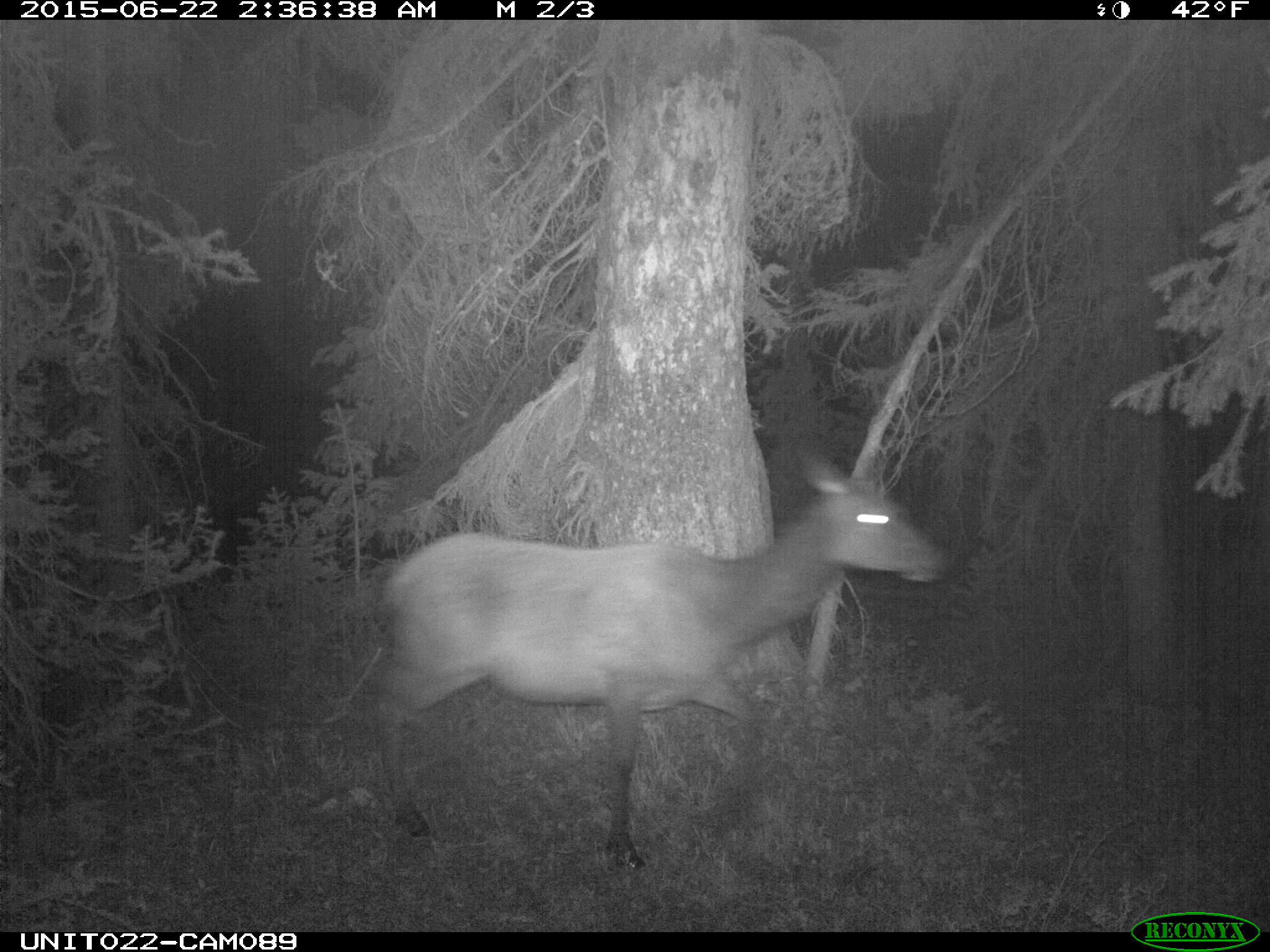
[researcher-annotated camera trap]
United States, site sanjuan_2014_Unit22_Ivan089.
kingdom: Animalia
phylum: Chordata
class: Mammalia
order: Artiodactyla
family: Cervidae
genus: Cervus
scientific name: Cervus elaphus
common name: red deer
Cervus elaphus (red deer).